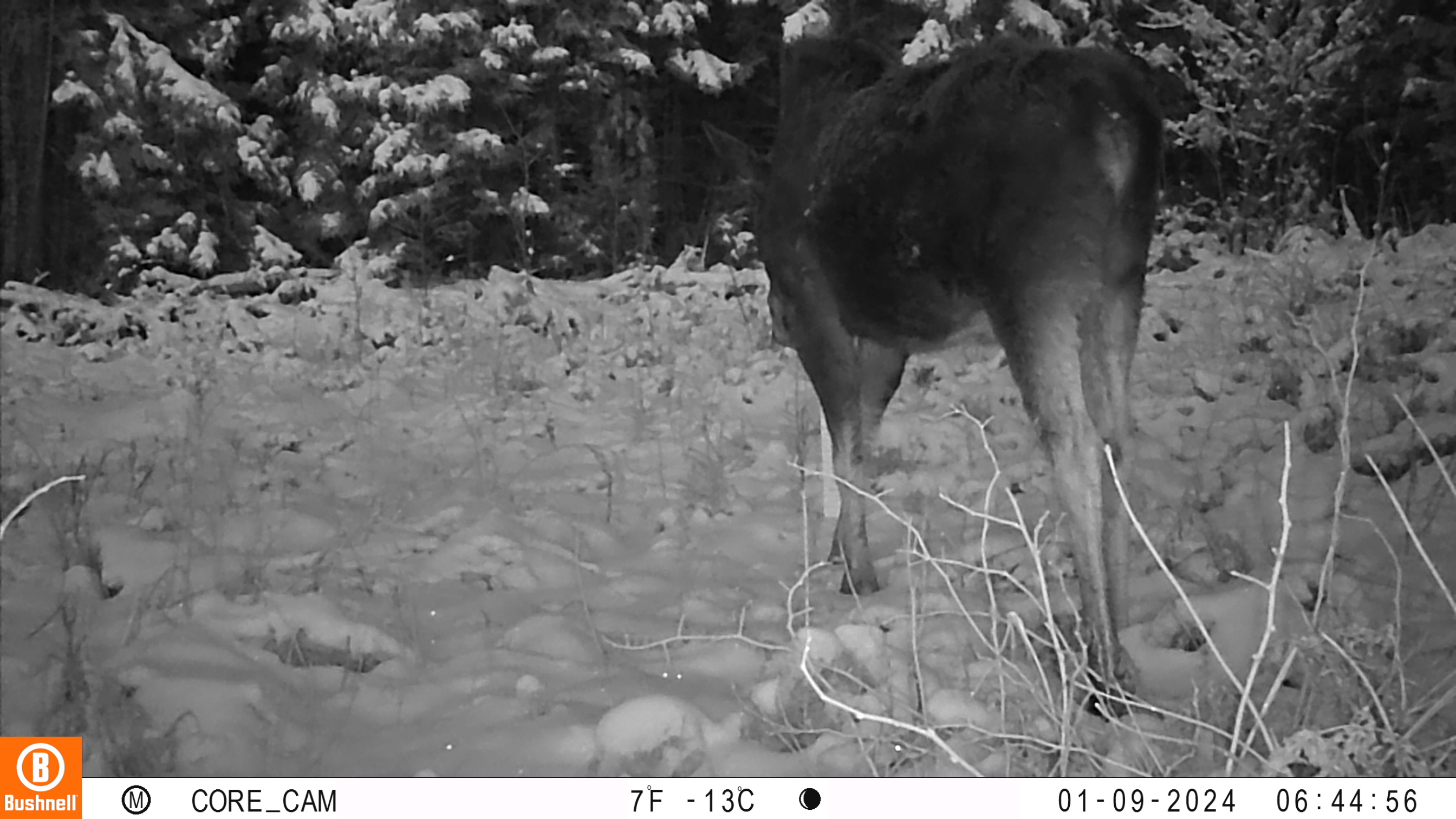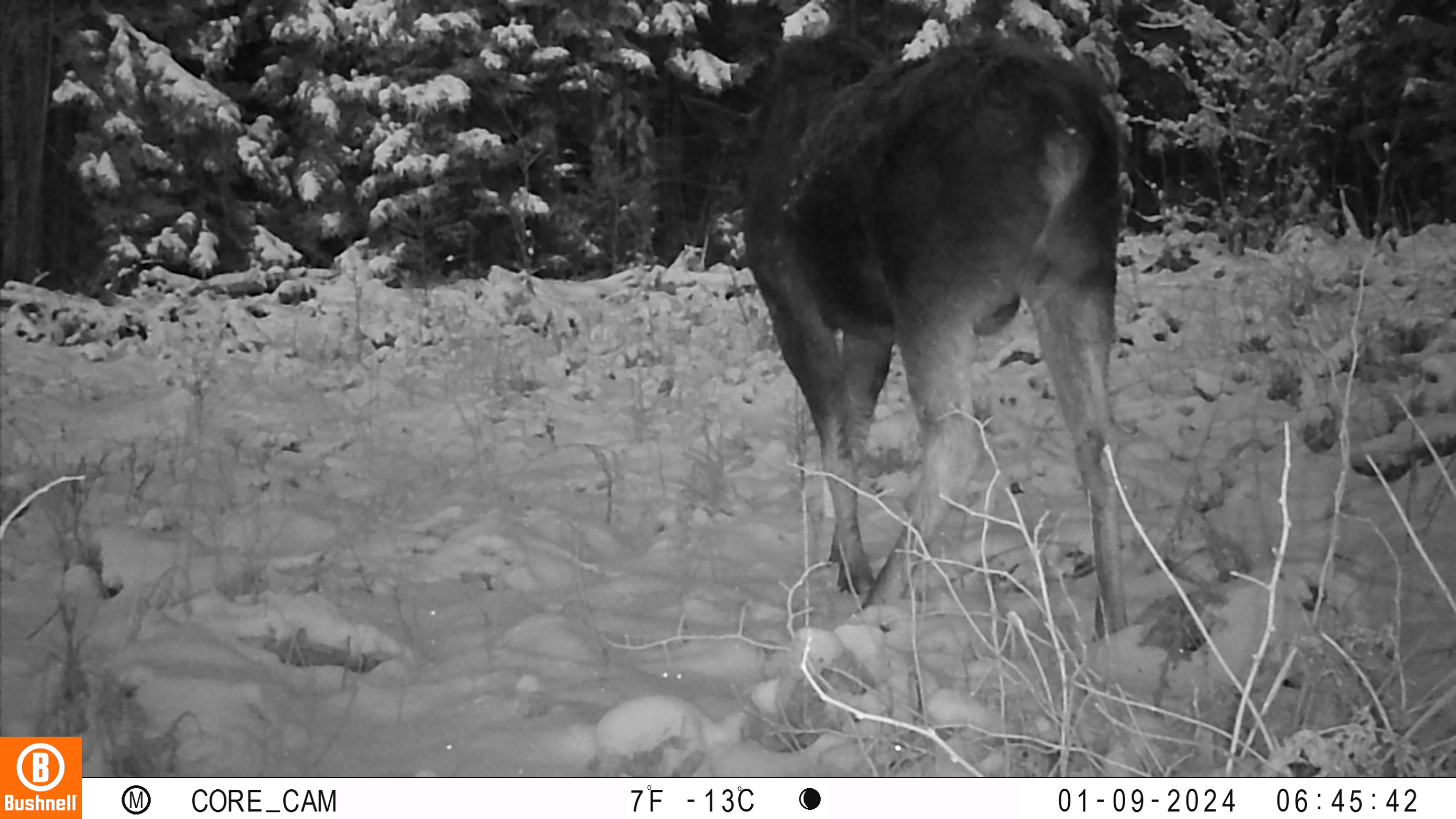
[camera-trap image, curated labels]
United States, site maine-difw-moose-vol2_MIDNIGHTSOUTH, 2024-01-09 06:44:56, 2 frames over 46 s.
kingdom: Animalia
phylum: Chordata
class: Mammalia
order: Artiodactyla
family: Cervidae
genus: Alces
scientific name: Alces alces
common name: moose